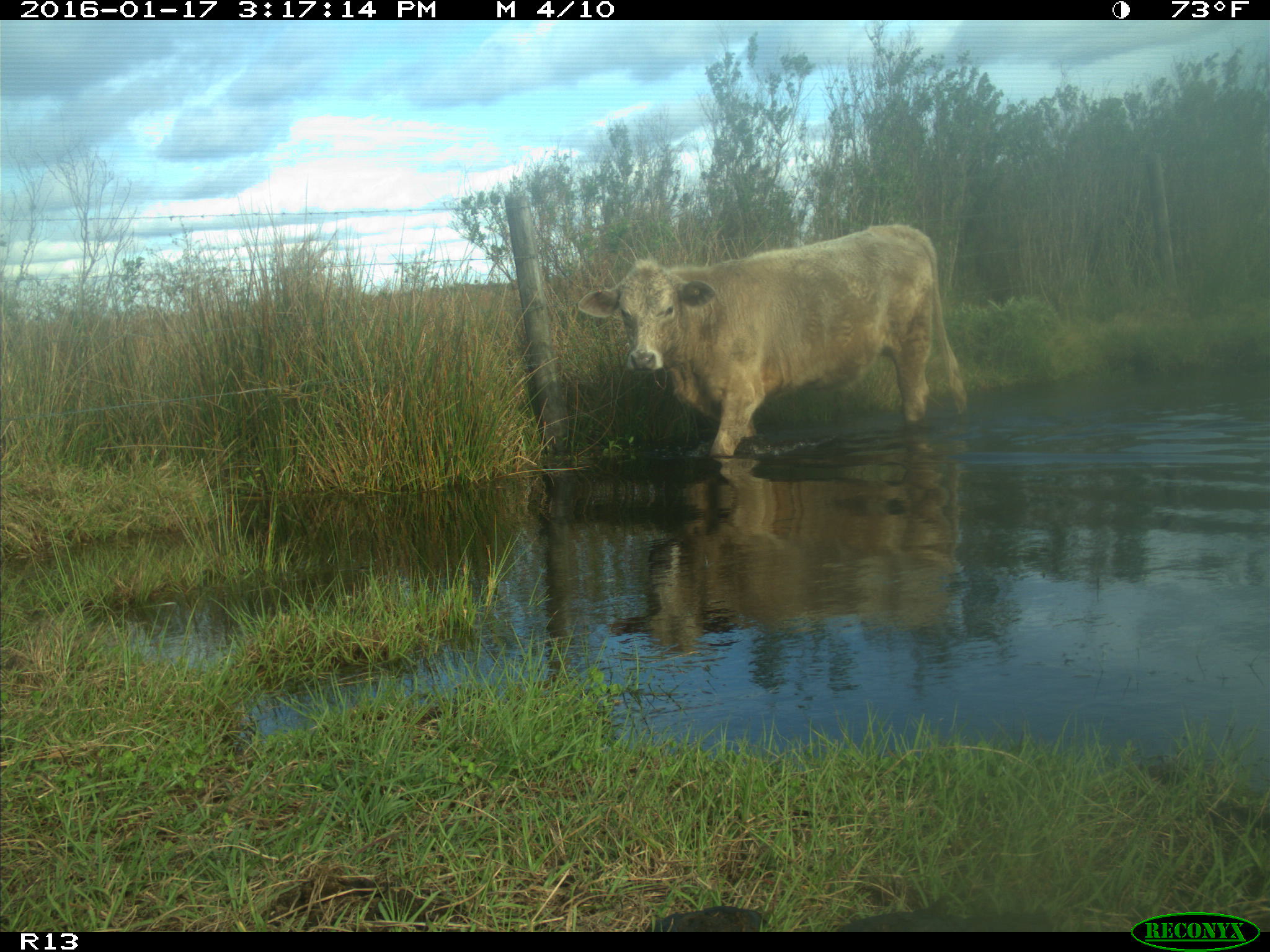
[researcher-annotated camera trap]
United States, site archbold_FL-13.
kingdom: Animalia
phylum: Chordata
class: Mammalia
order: Artiodactyla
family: Bovidae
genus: Bos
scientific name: Bos taurus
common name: domestic cow